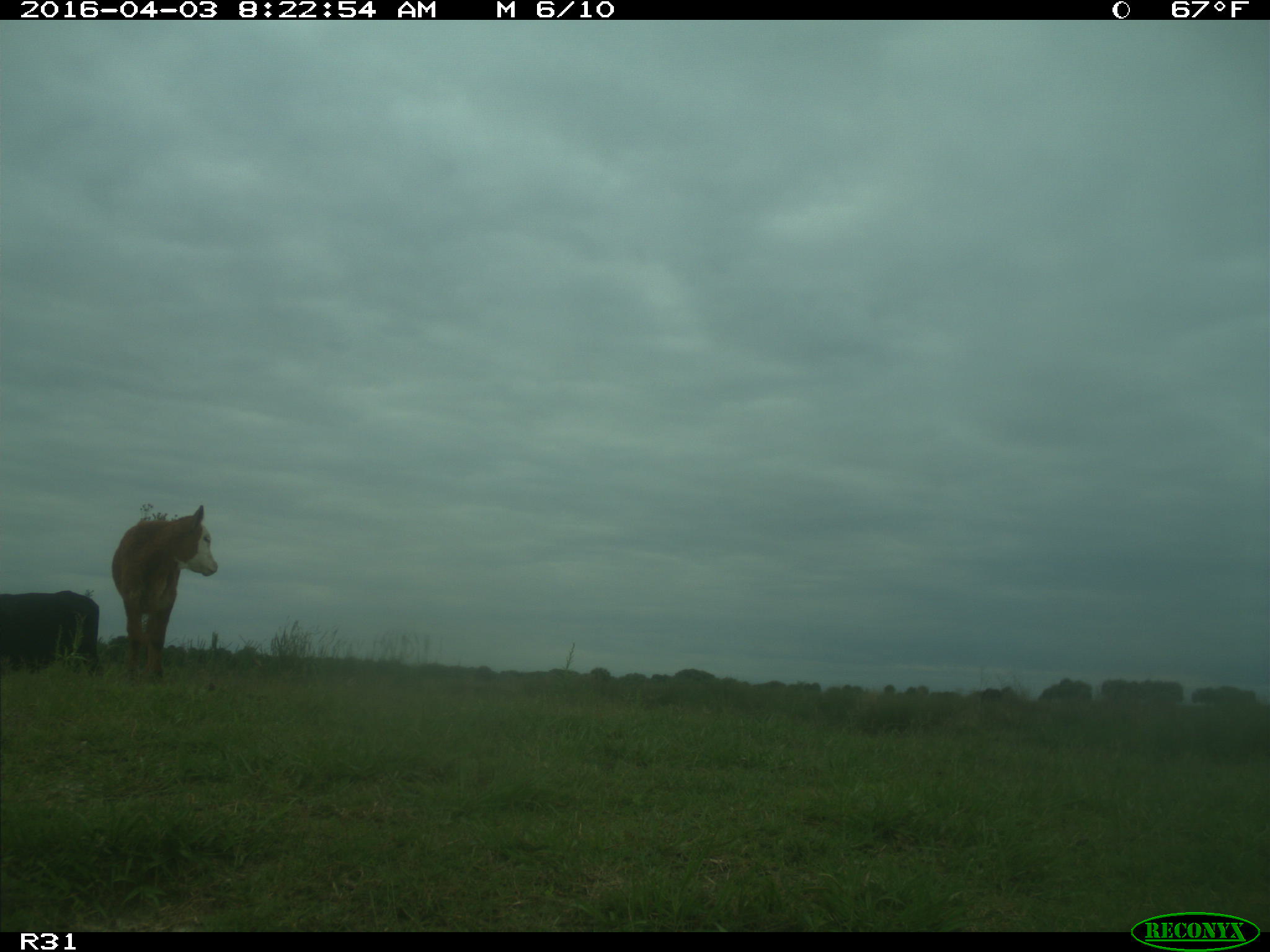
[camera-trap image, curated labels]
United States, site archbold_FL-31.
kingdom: Animalia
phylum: Chordata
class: Mammalia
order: Artiodactyla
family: Bovidae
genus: Bos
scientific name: Bos taurus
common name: domestic cow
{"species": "Bos taurus (domestic cow)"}